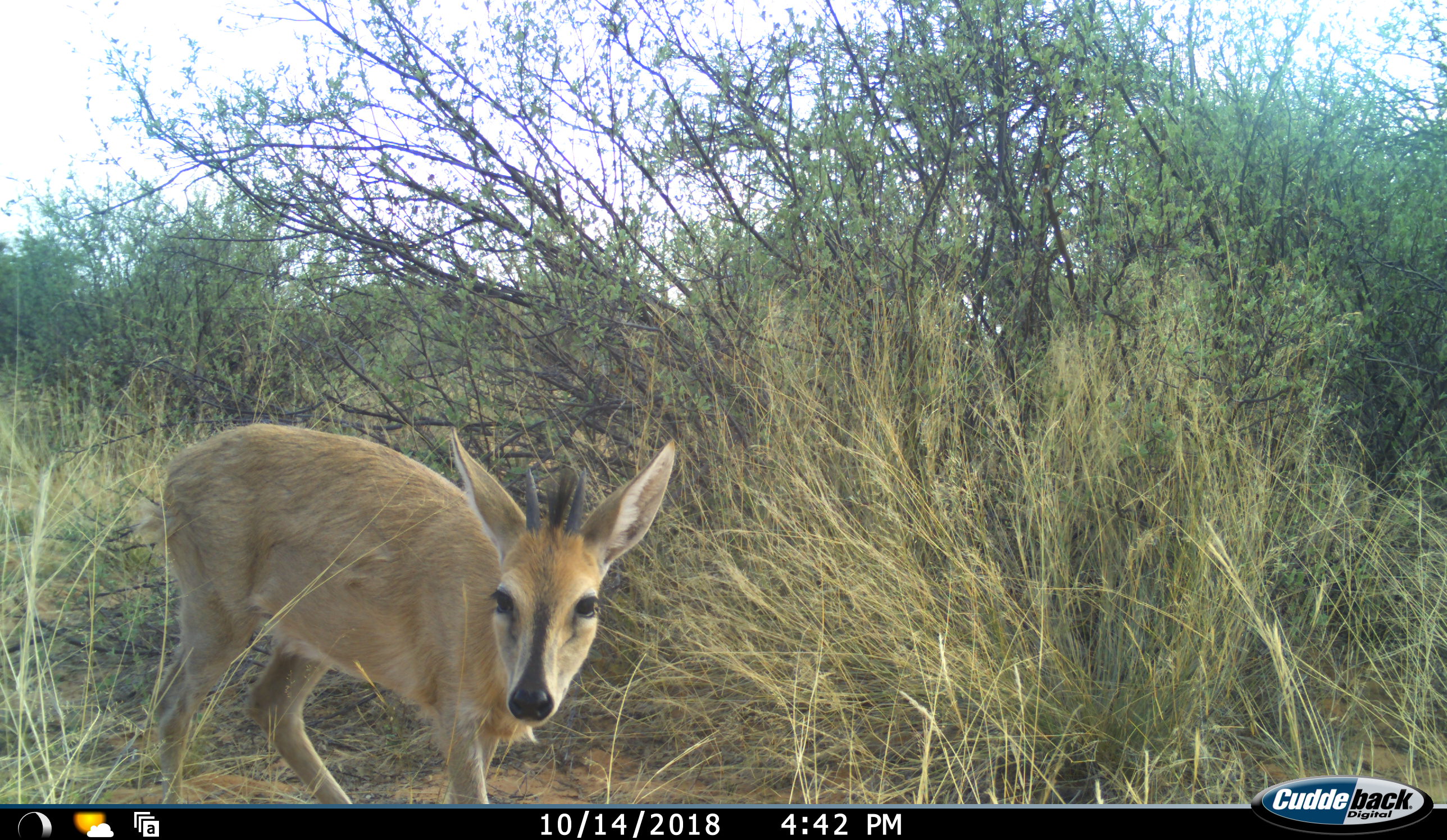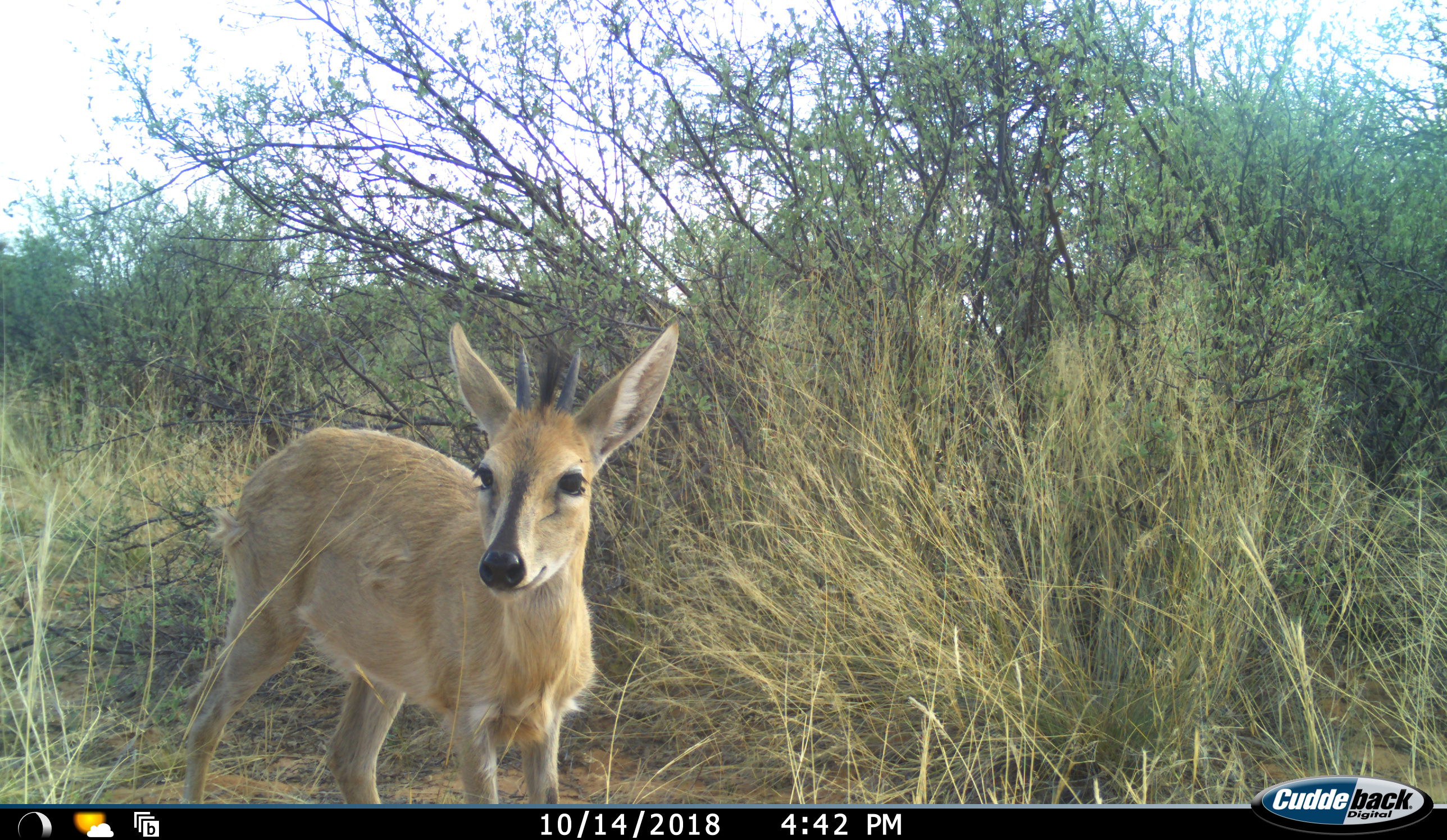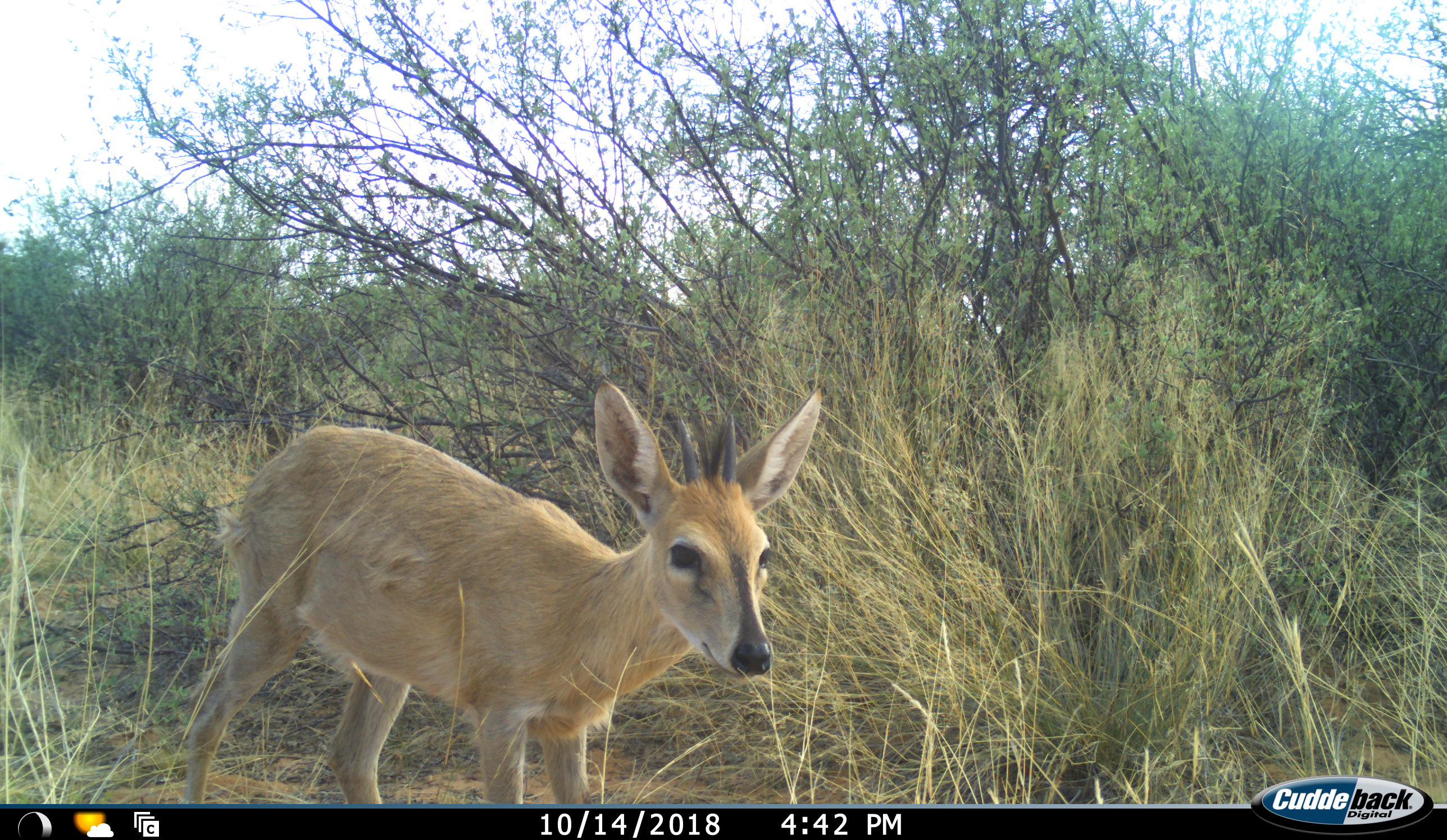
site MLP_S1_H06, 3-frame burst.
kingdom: Animalia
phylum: Chordata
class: Mammalia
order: Artiodactyla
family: Bovidae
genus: Sylvicapra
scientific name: Sylvicapra grimmia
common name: common duiker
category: duikercommongrey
Duikercommongrey (common duiker) (Sylvicapra grimmia), count 1. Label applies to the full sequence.